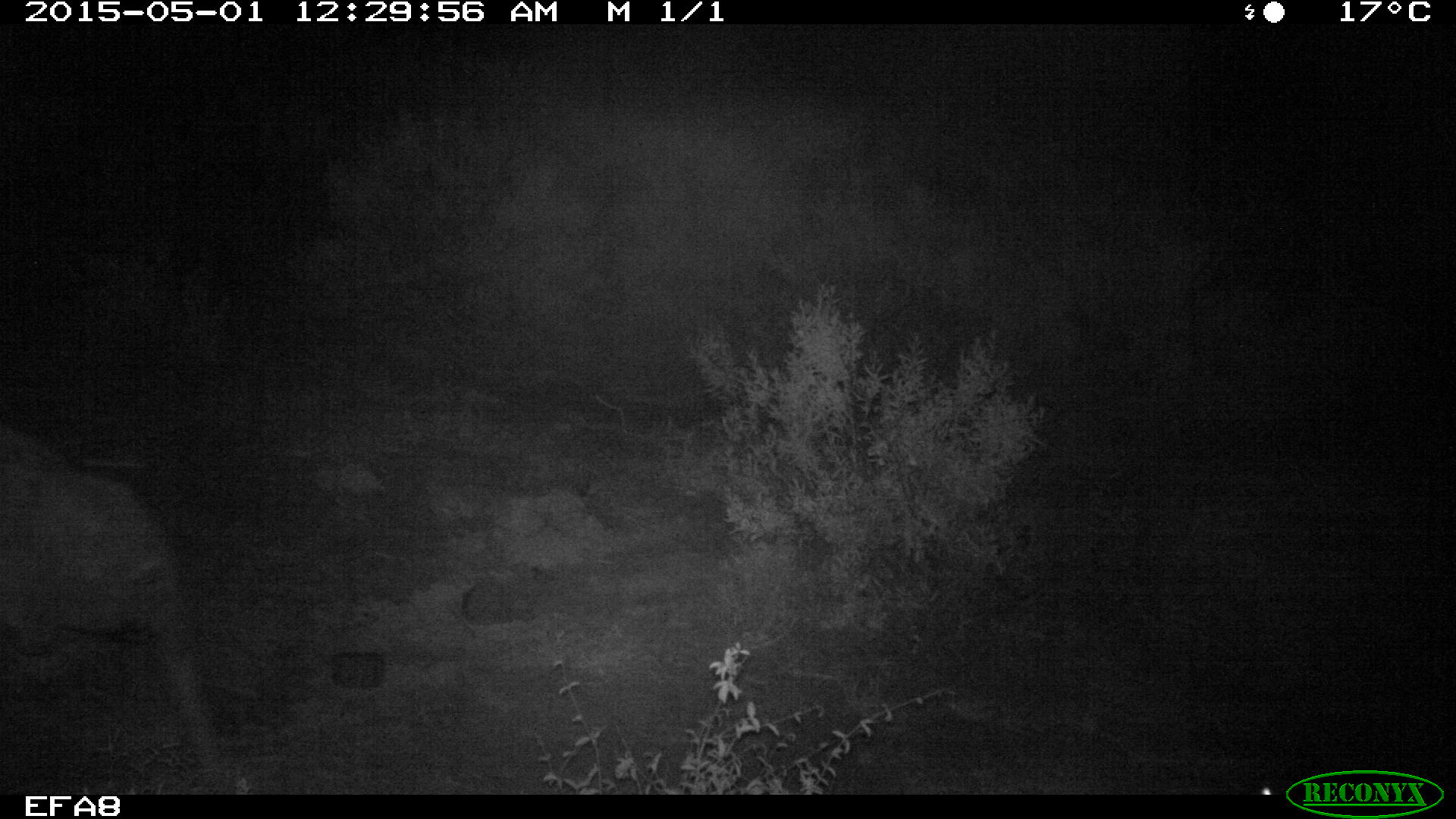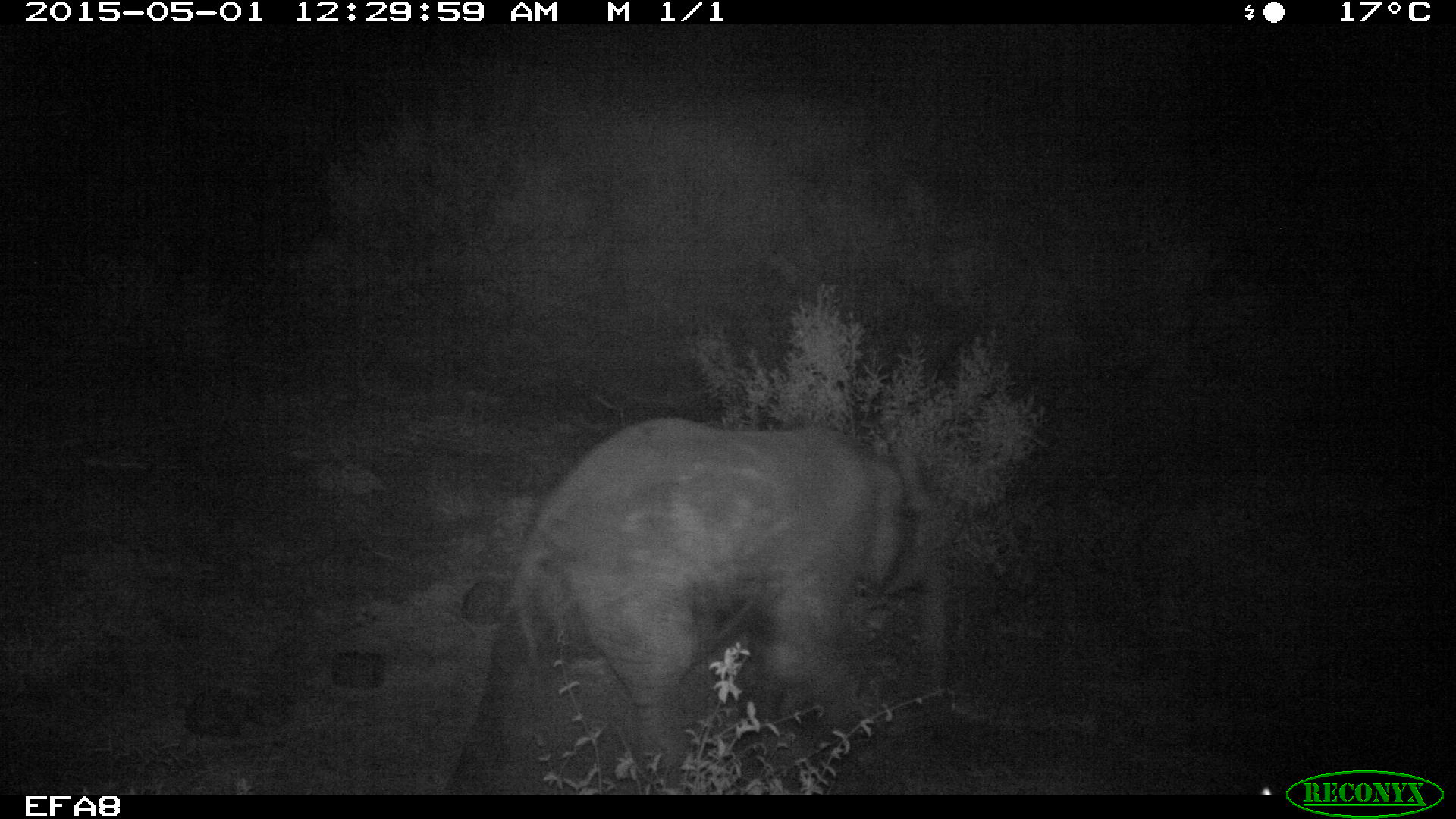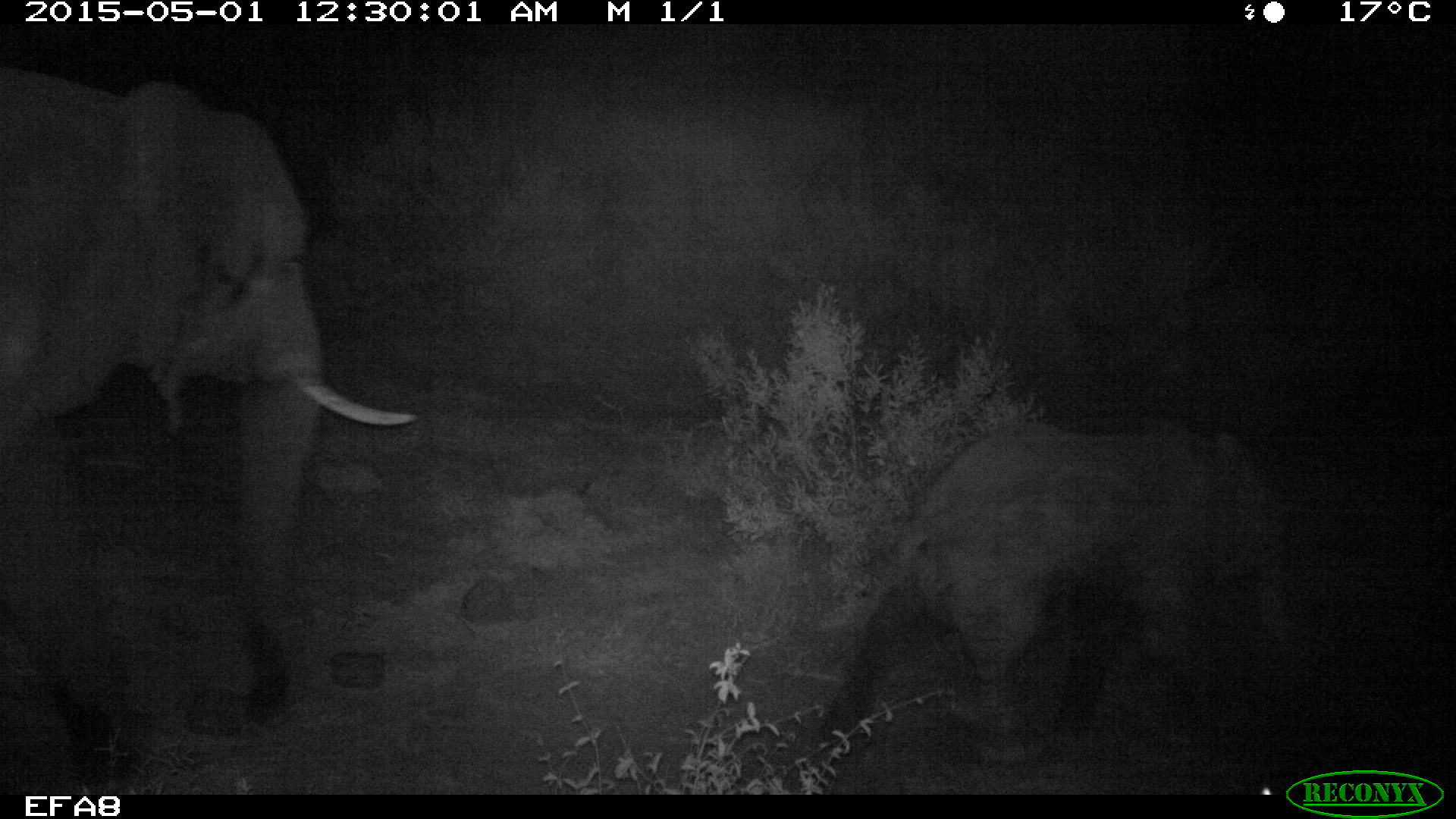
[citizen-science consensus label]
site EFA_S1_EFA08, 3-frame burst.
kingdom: Animalia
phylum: Chordata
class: Mammalia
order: Proboscidea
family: Elephantidae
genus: Loxodonta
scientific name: Loxodonta africana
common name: african bush elephant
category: elephant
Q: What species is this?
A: Elephant (african bush elephant) (Loxodonta africana).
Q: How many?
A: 1.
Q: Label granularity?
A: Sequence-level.